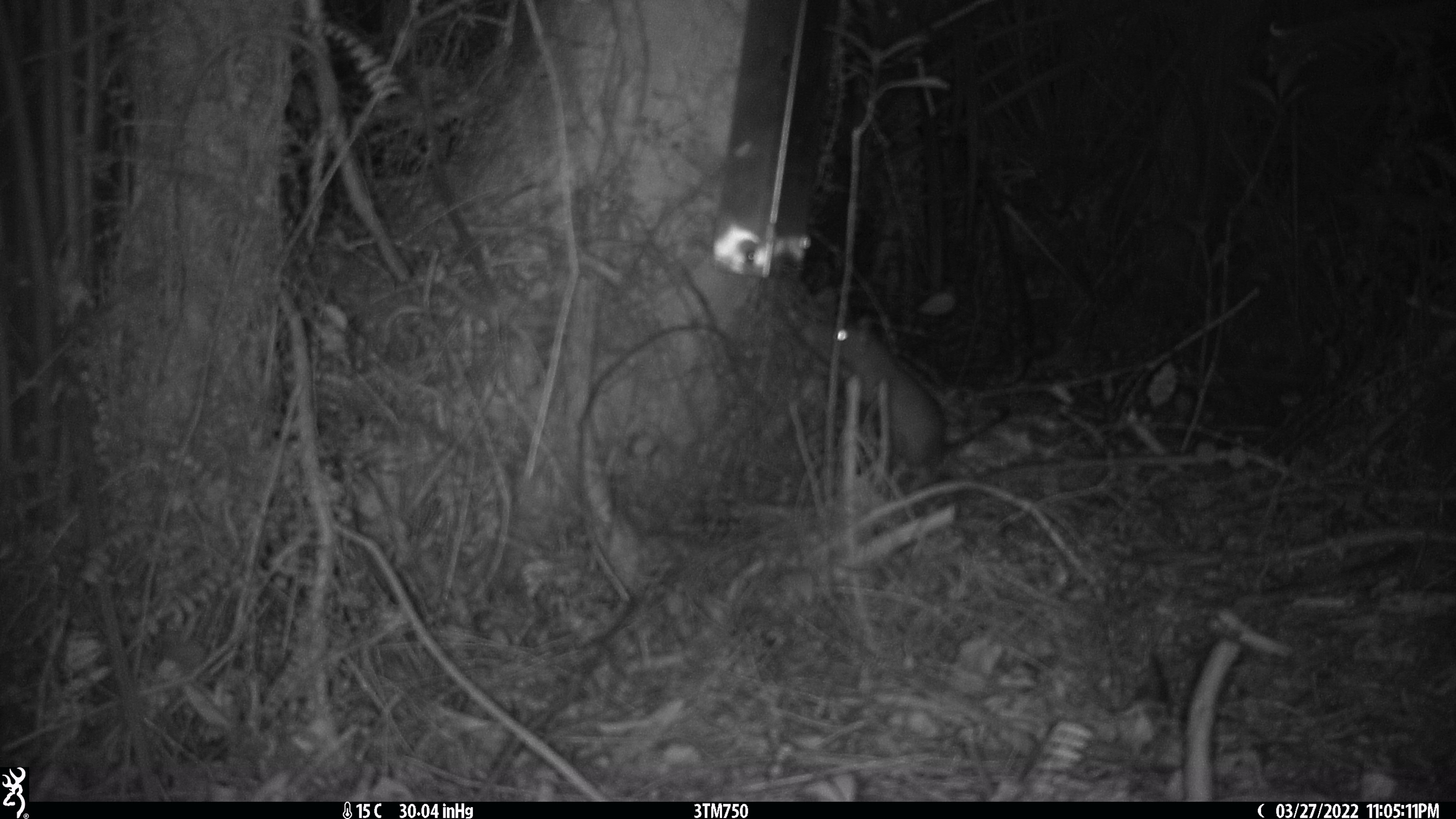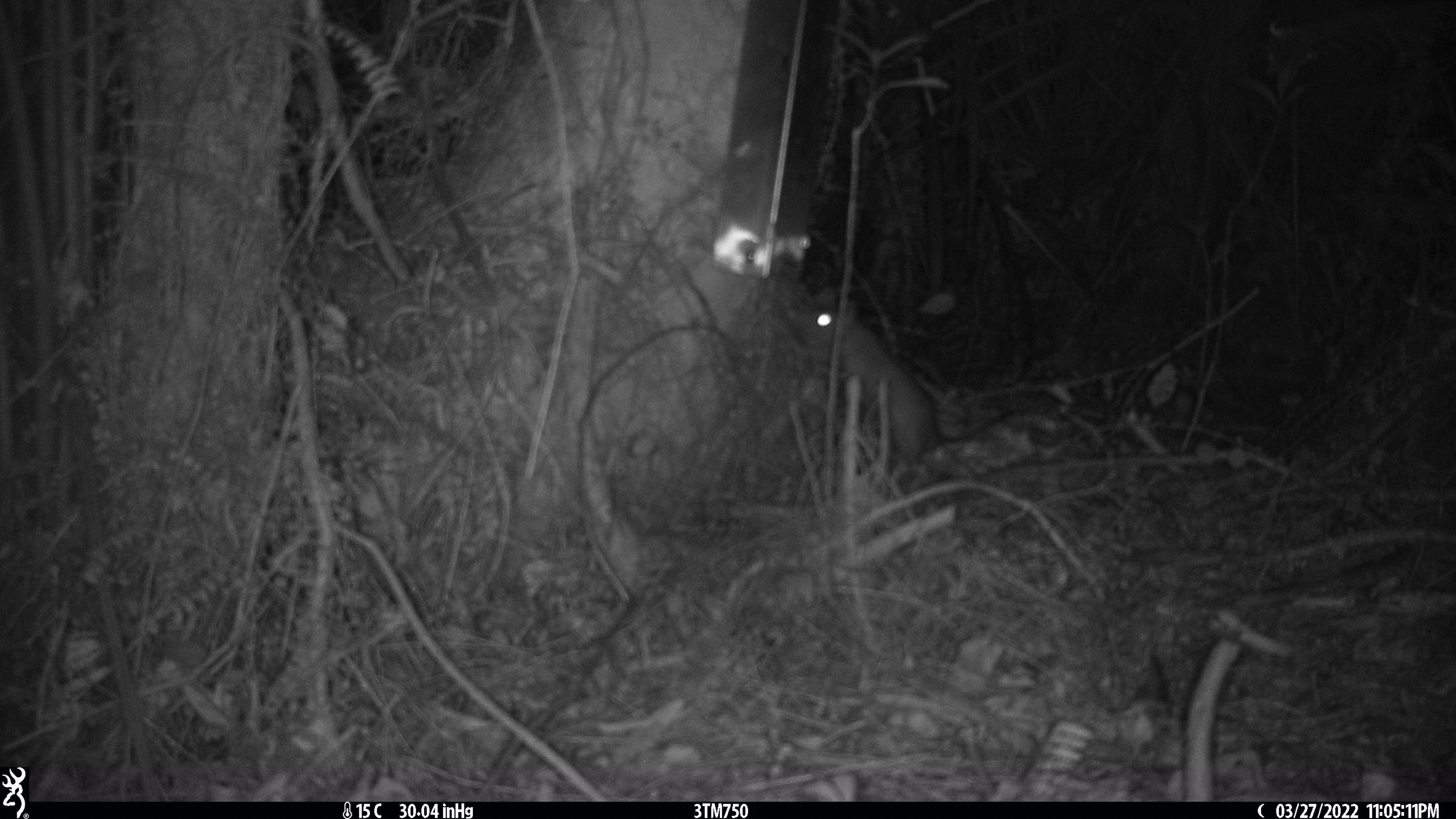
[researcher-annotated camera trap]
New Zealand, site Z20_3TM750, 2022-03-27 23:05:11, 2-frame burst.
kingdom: Animalia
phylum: Chordata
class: Mammalia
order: Rodentia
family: Muridae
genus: Rattus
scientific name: Rattus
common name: rat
Rat (Rattus).